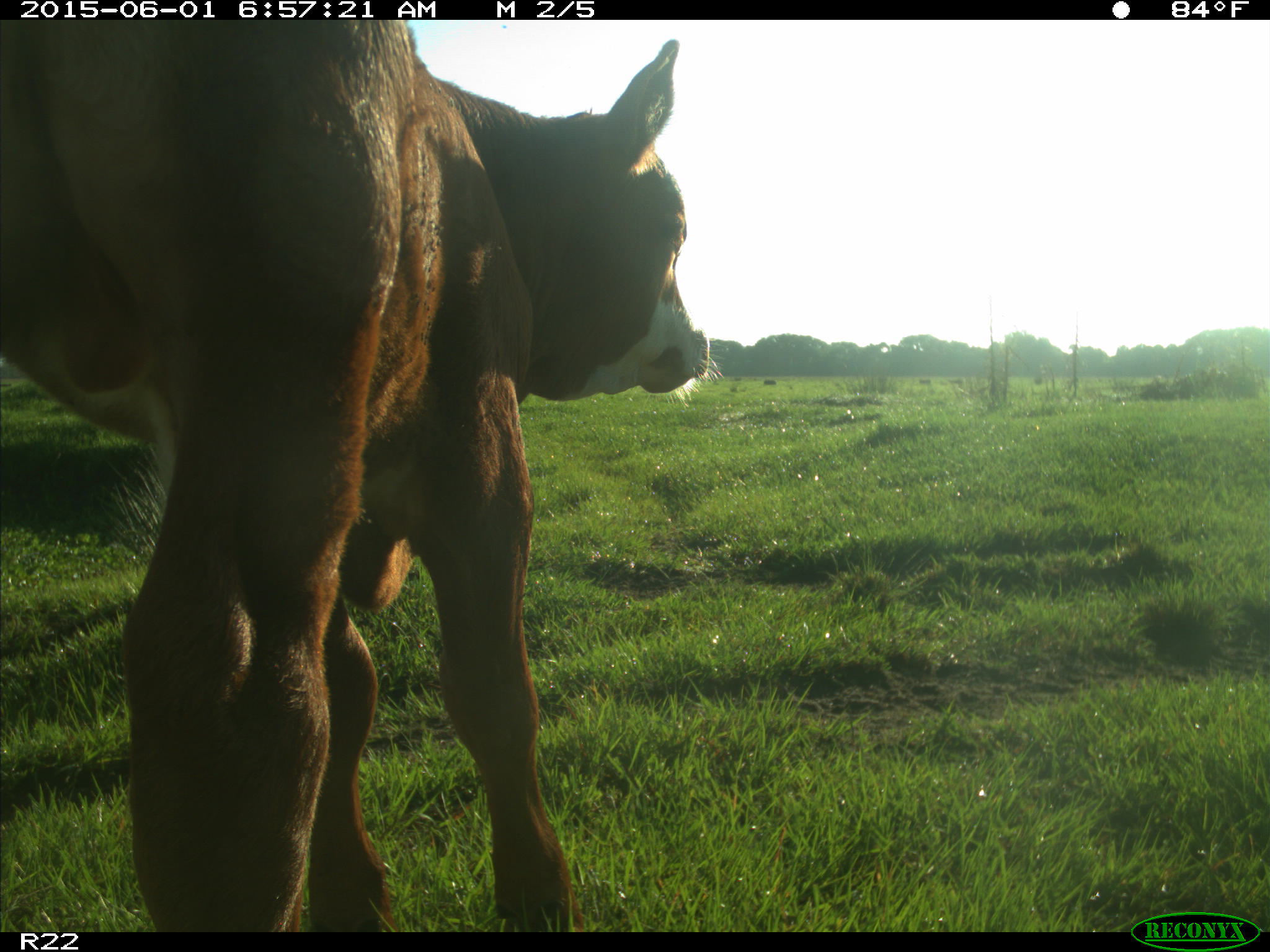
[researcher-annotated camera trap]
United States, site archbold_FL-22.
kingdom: Animalia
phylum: Chordata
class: Mammalia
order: Artiodactyla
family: Bovidae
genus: Bos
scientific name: Bos taurus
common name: domestic cow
Bos taurus (domestic cow).